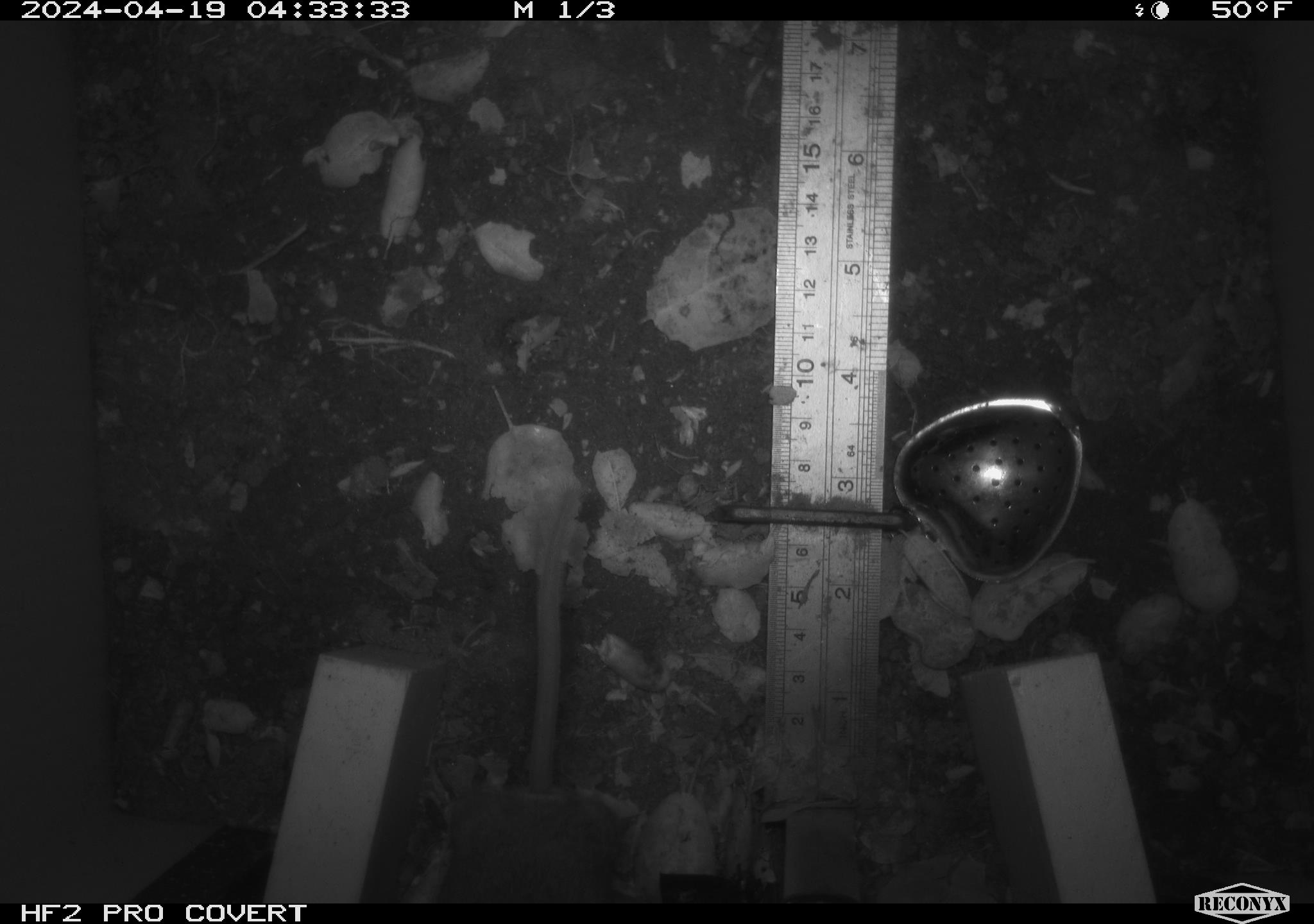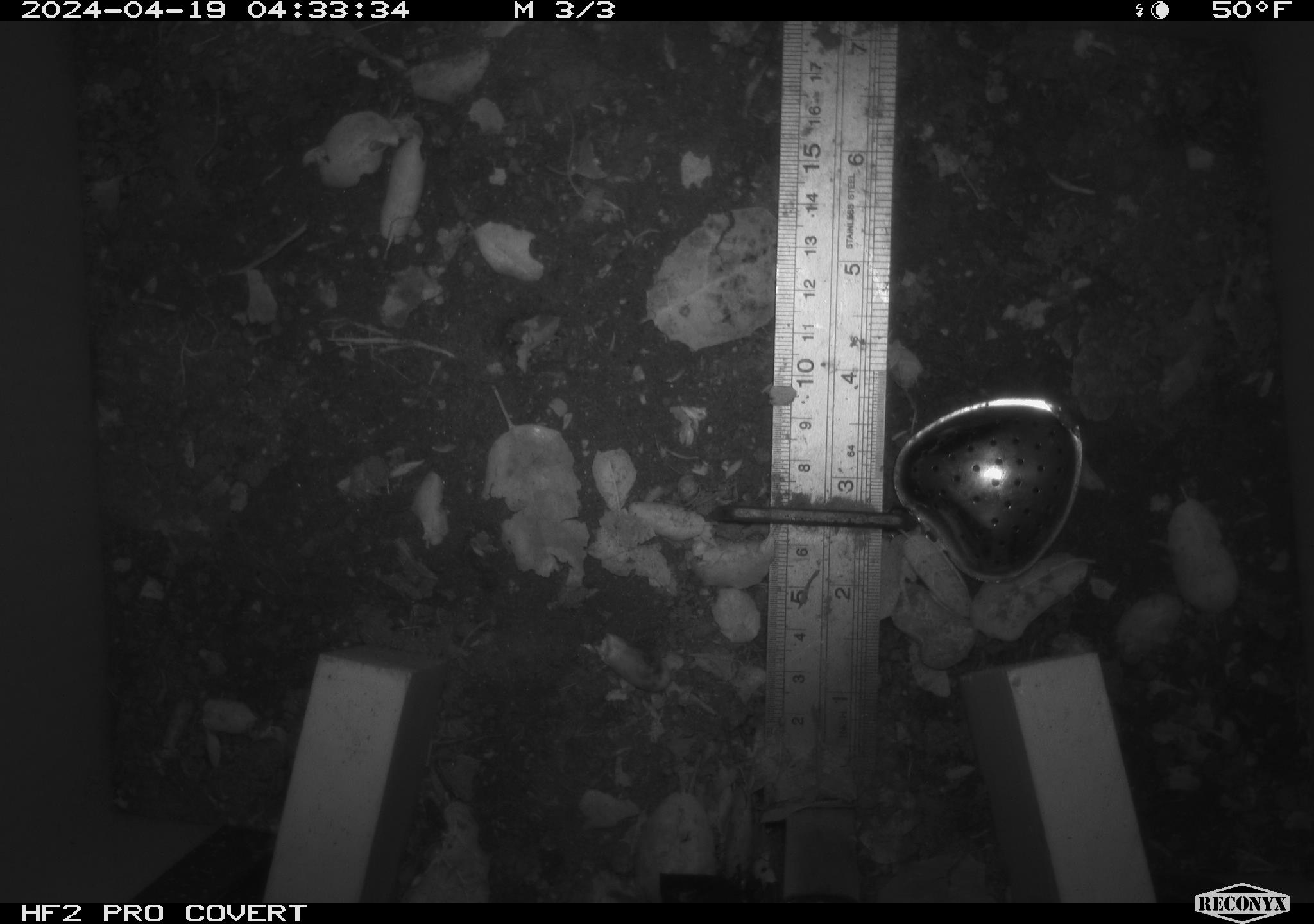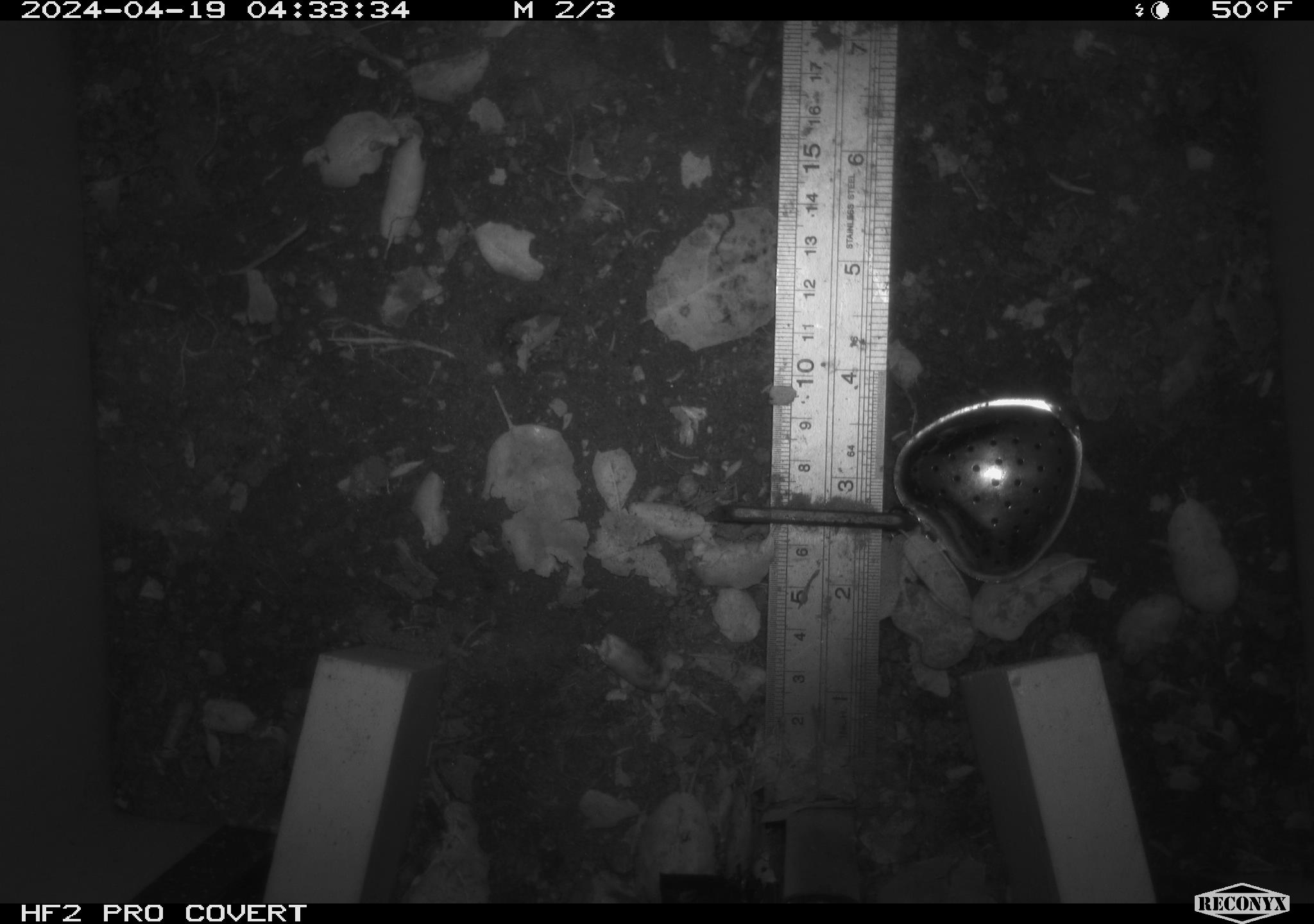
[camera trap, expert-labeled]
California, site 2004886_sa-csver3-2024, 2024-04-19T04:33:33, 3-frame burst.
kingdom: Animalia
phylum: Chordata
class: Mammalia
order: Rodentia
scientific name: Rodentia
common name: rodent